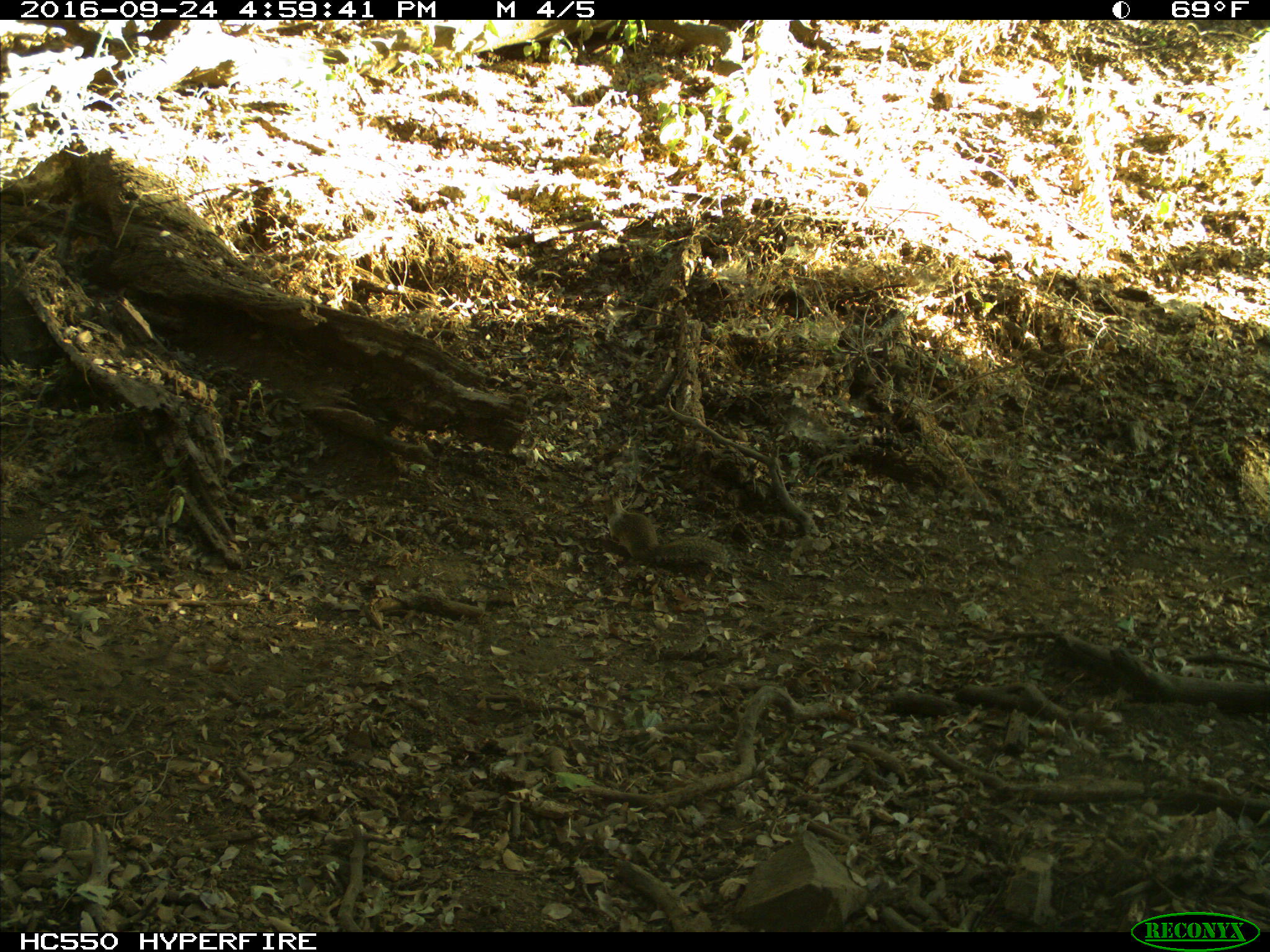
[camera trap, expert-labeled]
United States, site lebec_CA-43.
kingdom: Animalia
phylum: Chordata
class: Mammalia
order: Rodentia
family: Sciuridae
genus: Otospermophilus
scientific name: Otospermophilus beecheyi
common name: california ground squirrel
Otospermophilus beecheyi (california ground squirrel).